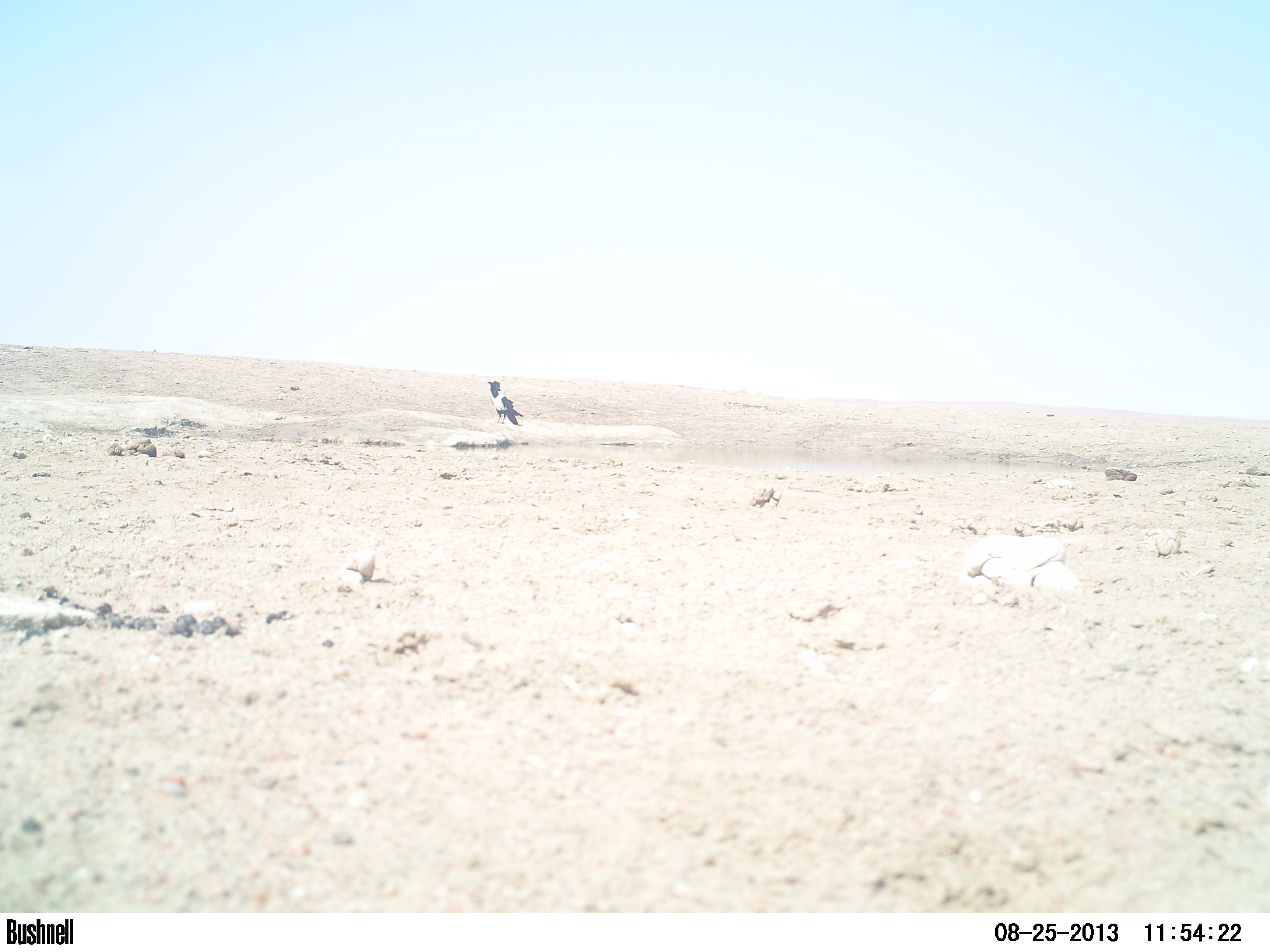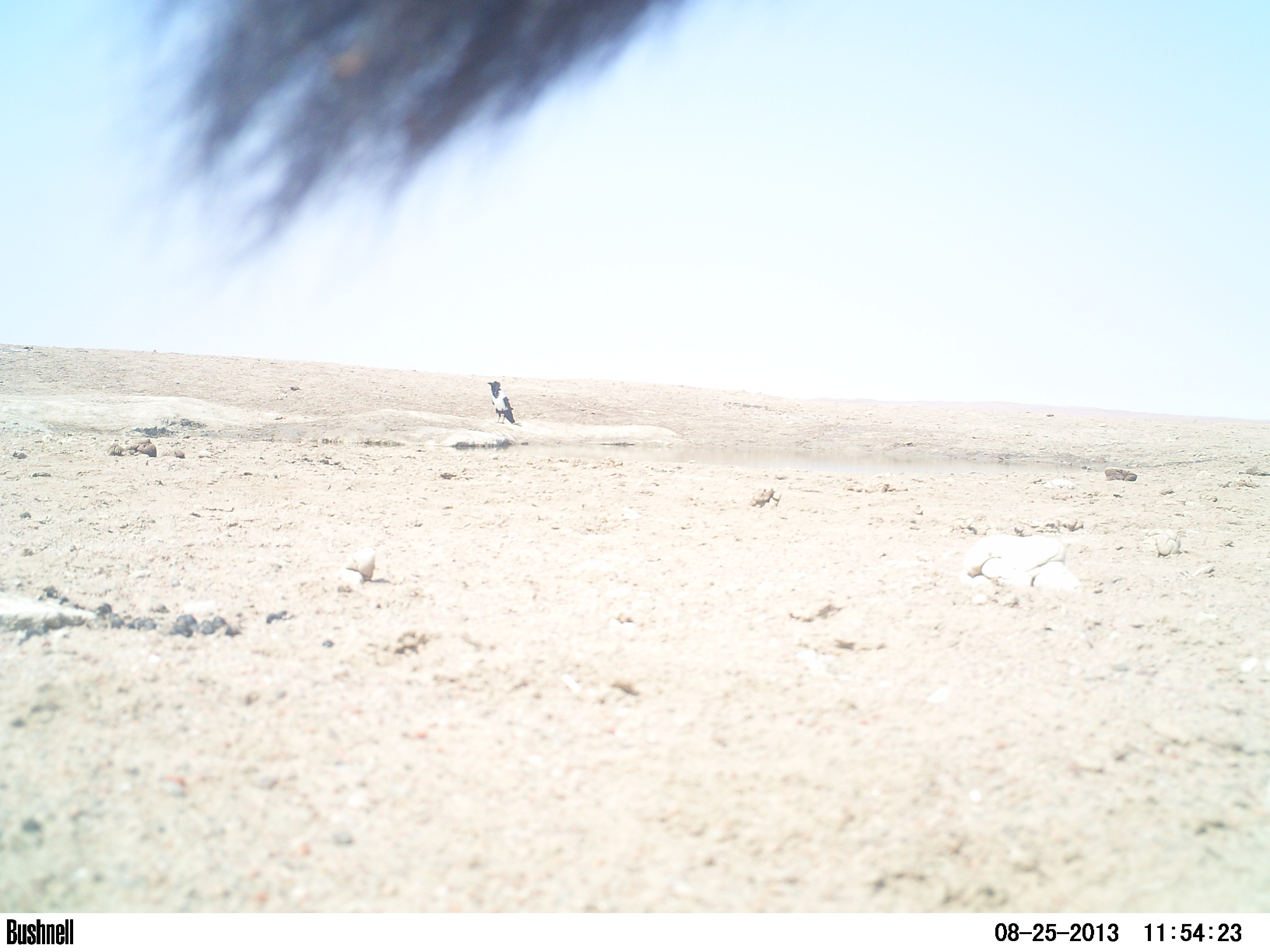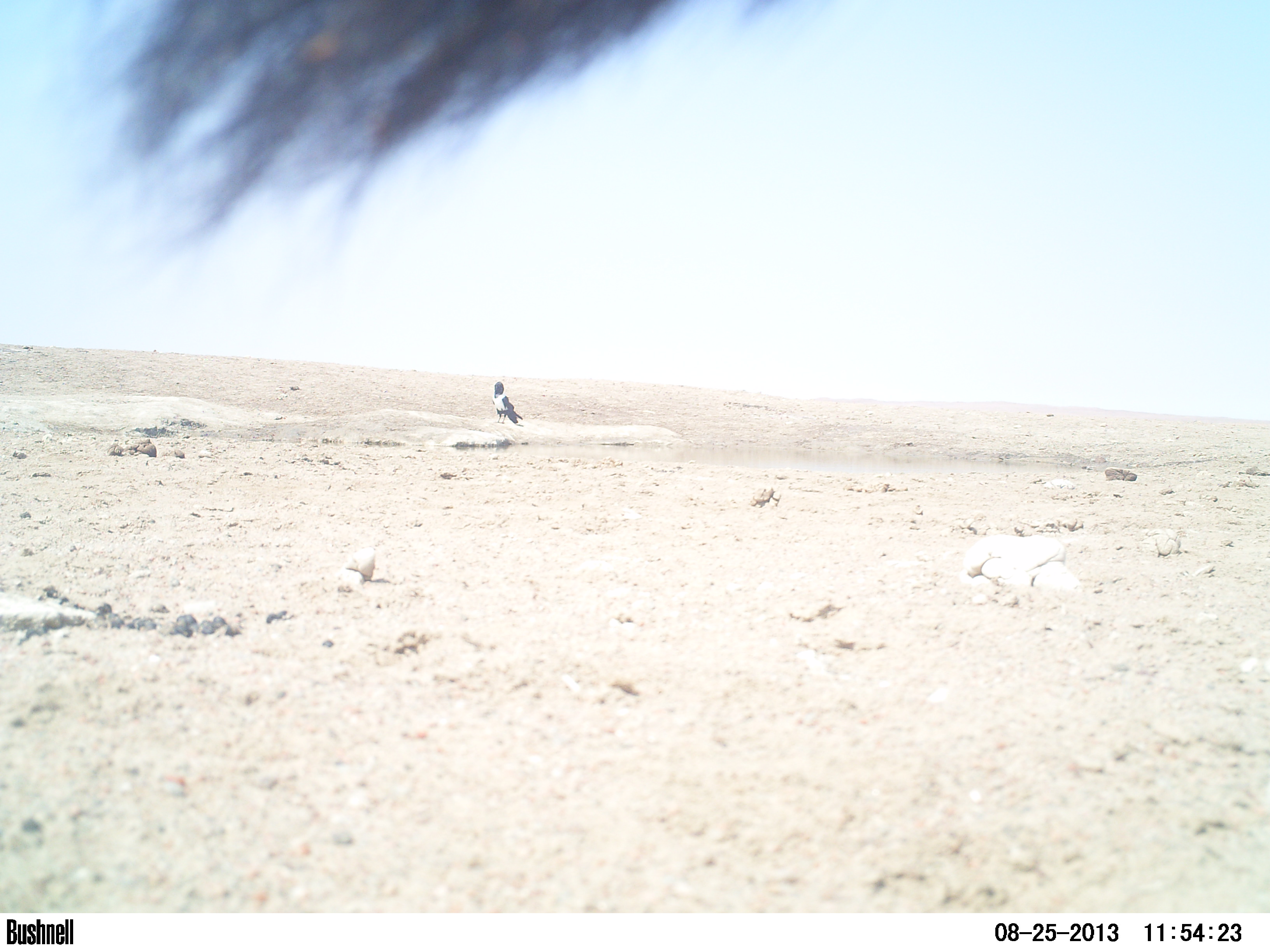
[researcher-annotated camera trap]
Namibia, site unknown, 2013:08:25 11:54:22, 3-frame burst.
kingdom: Animalia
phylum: Chordata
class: Aves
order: Passeriformes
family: Corvidae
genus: Corvus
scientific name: Corvus albus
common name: pied crow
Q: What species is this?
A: Corvus albus (pied crow).